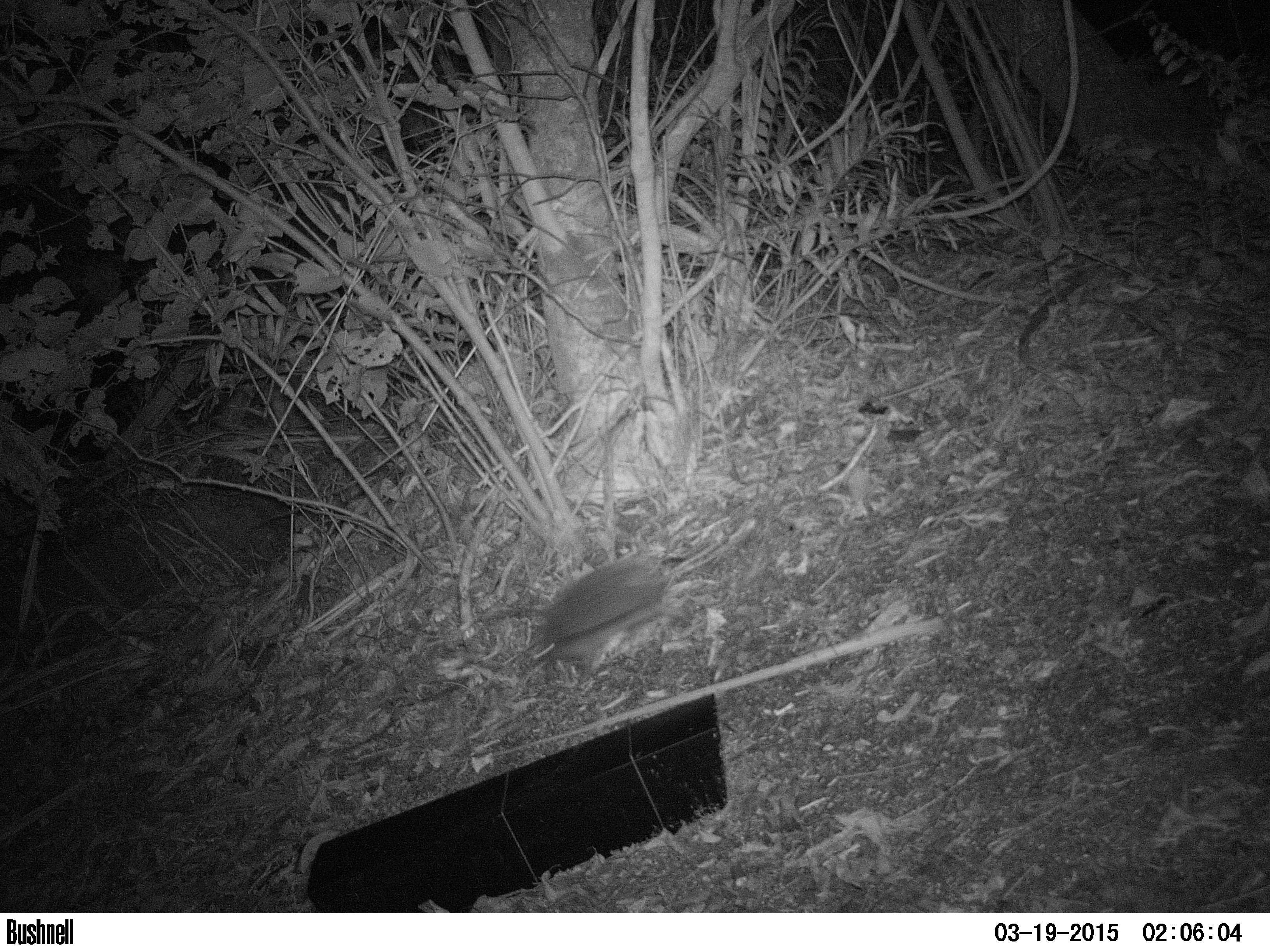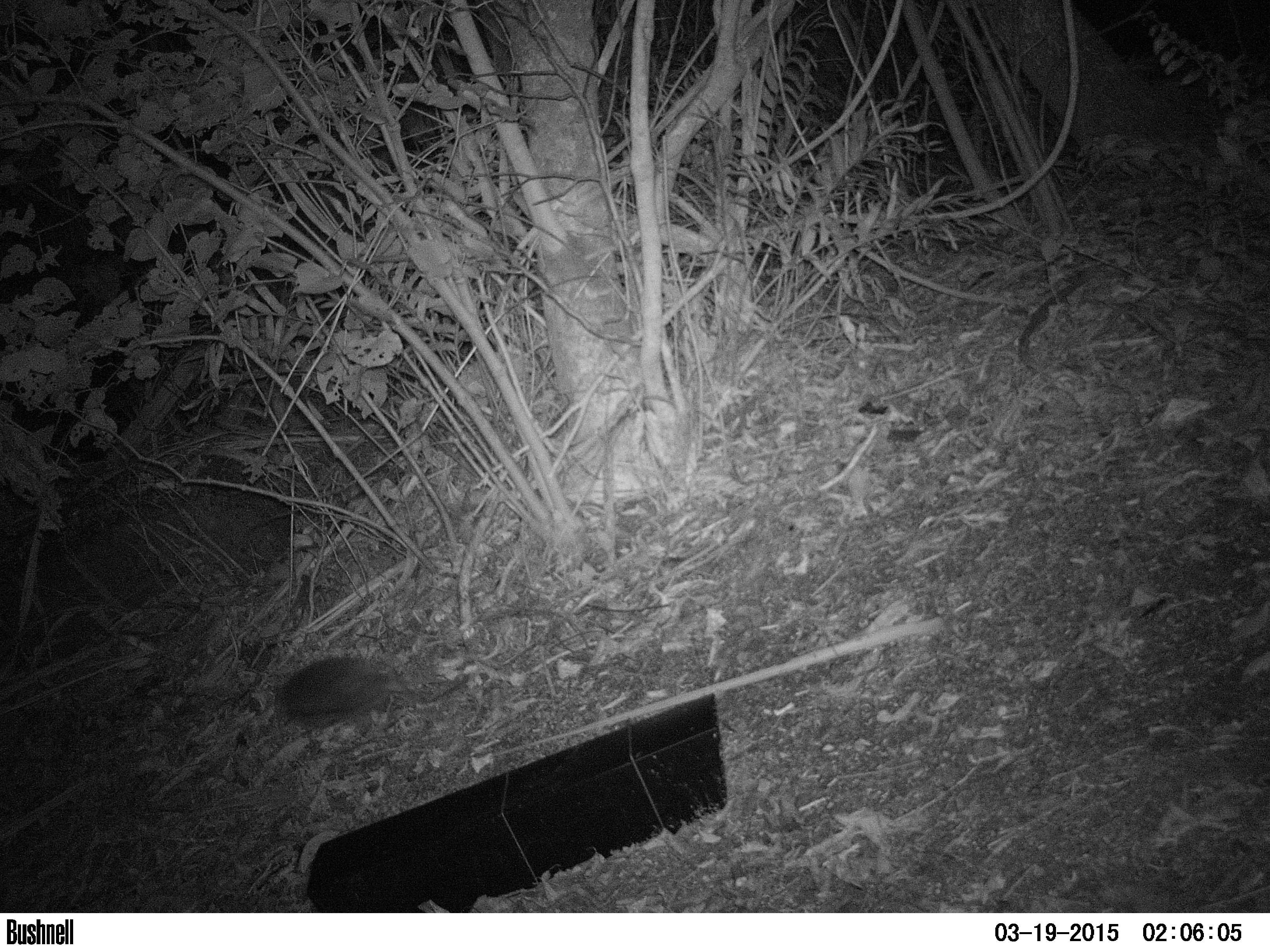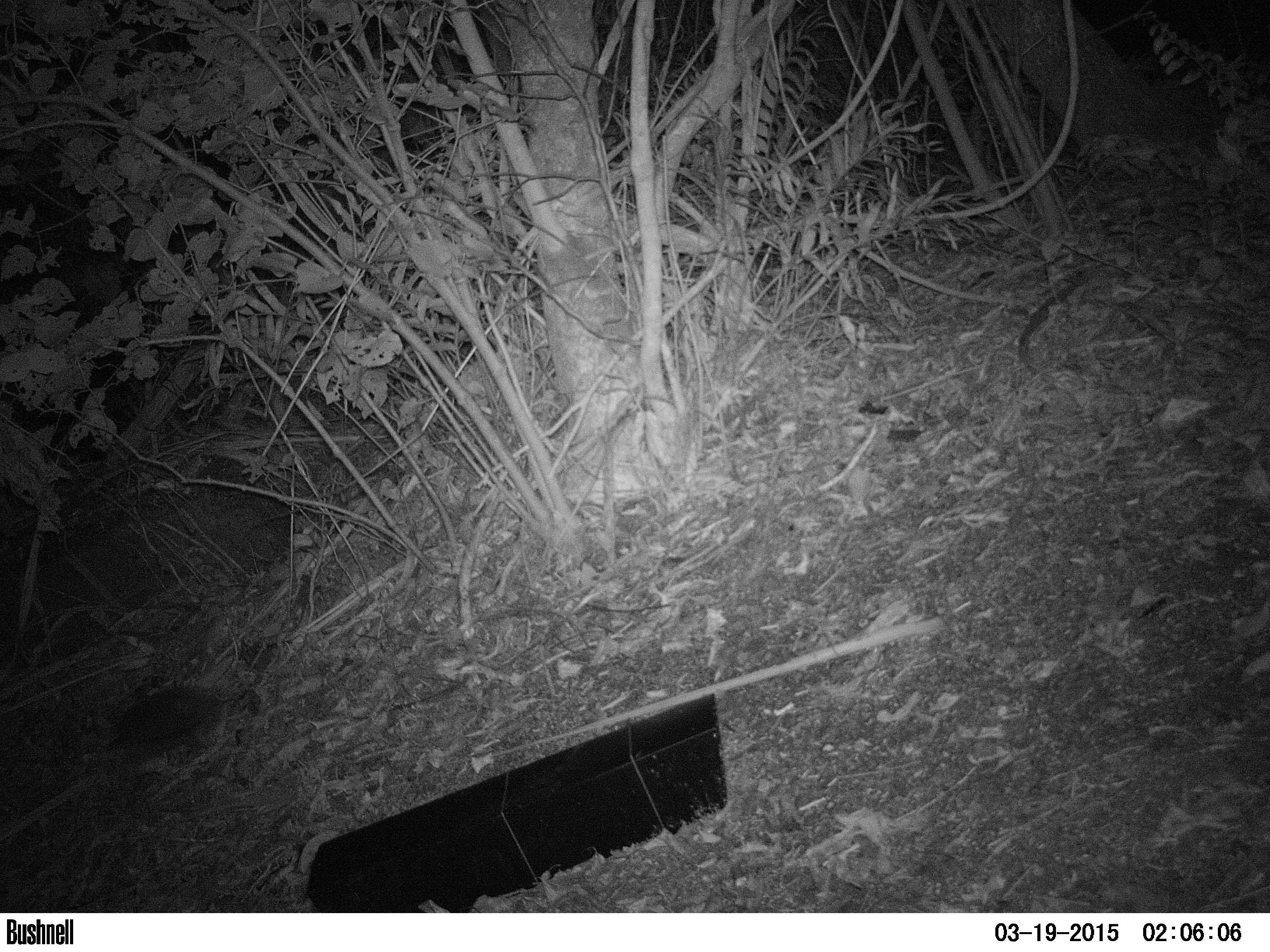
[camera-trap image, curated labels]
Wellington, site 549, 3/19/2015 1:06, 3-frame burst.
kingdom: Animalia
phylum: Chordata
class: Mammalia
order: Eulipotyphla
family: Erinaceidae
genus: Erinaceus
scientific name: Erinaceus europaeus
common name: hedgehog